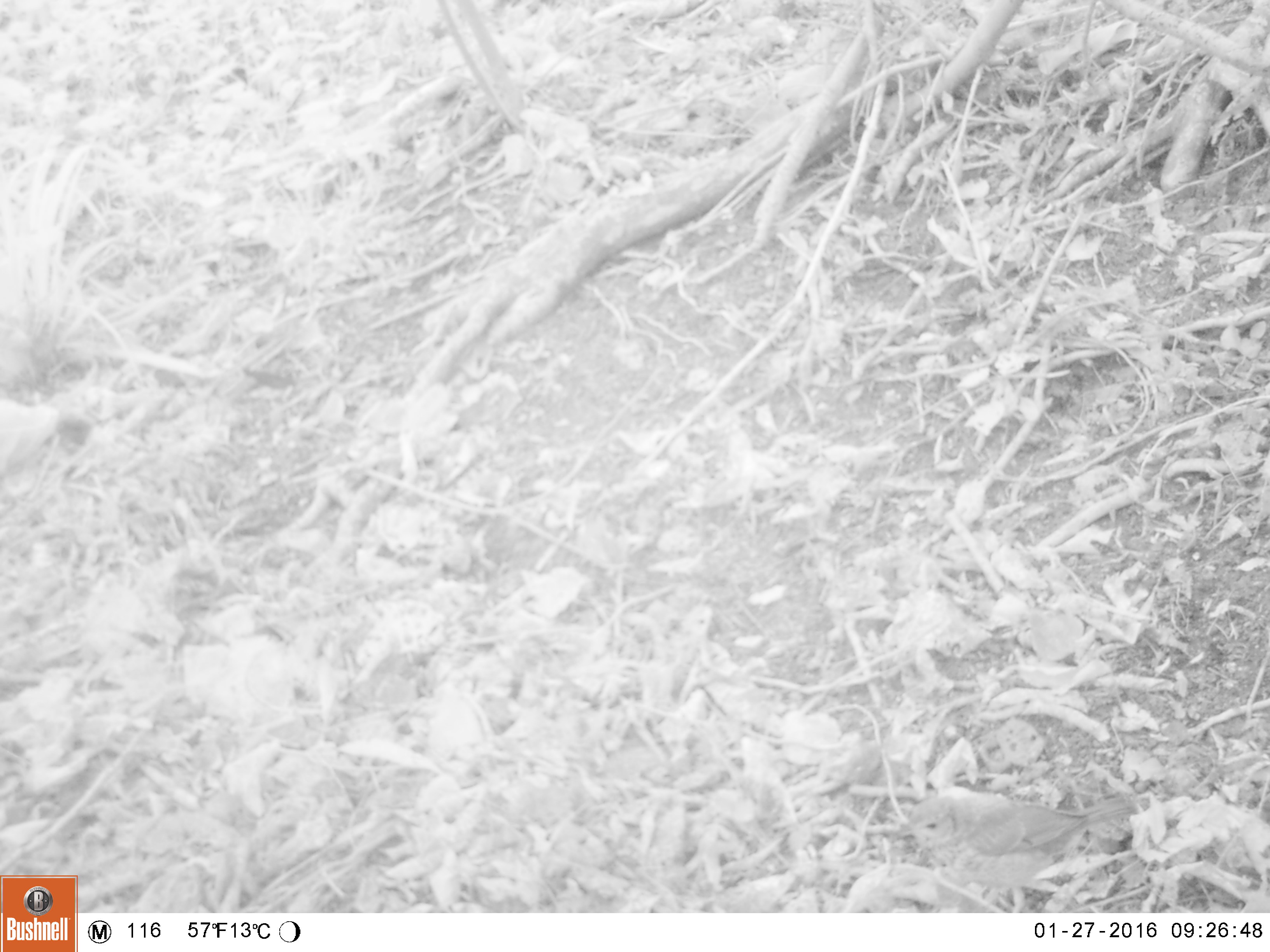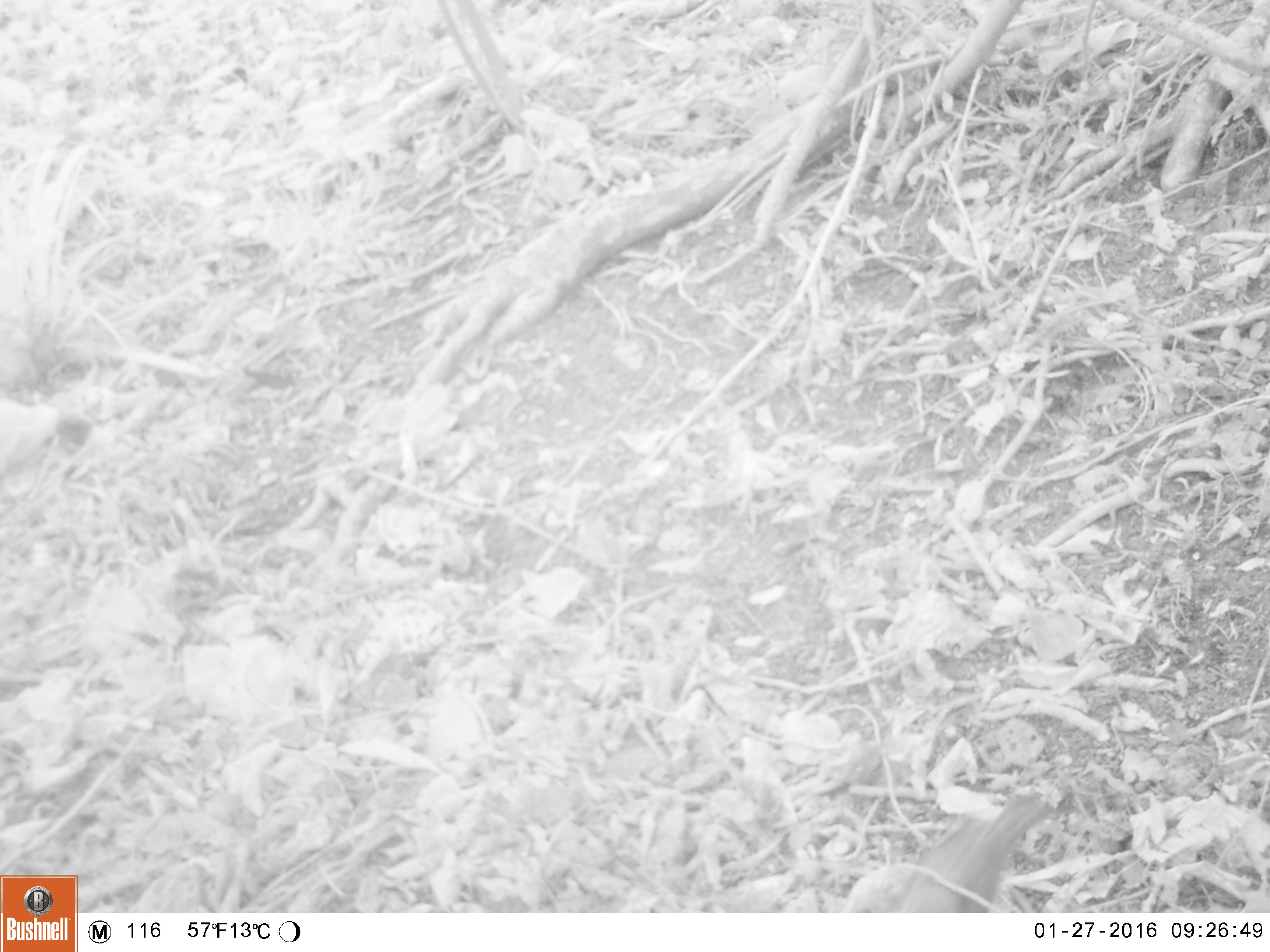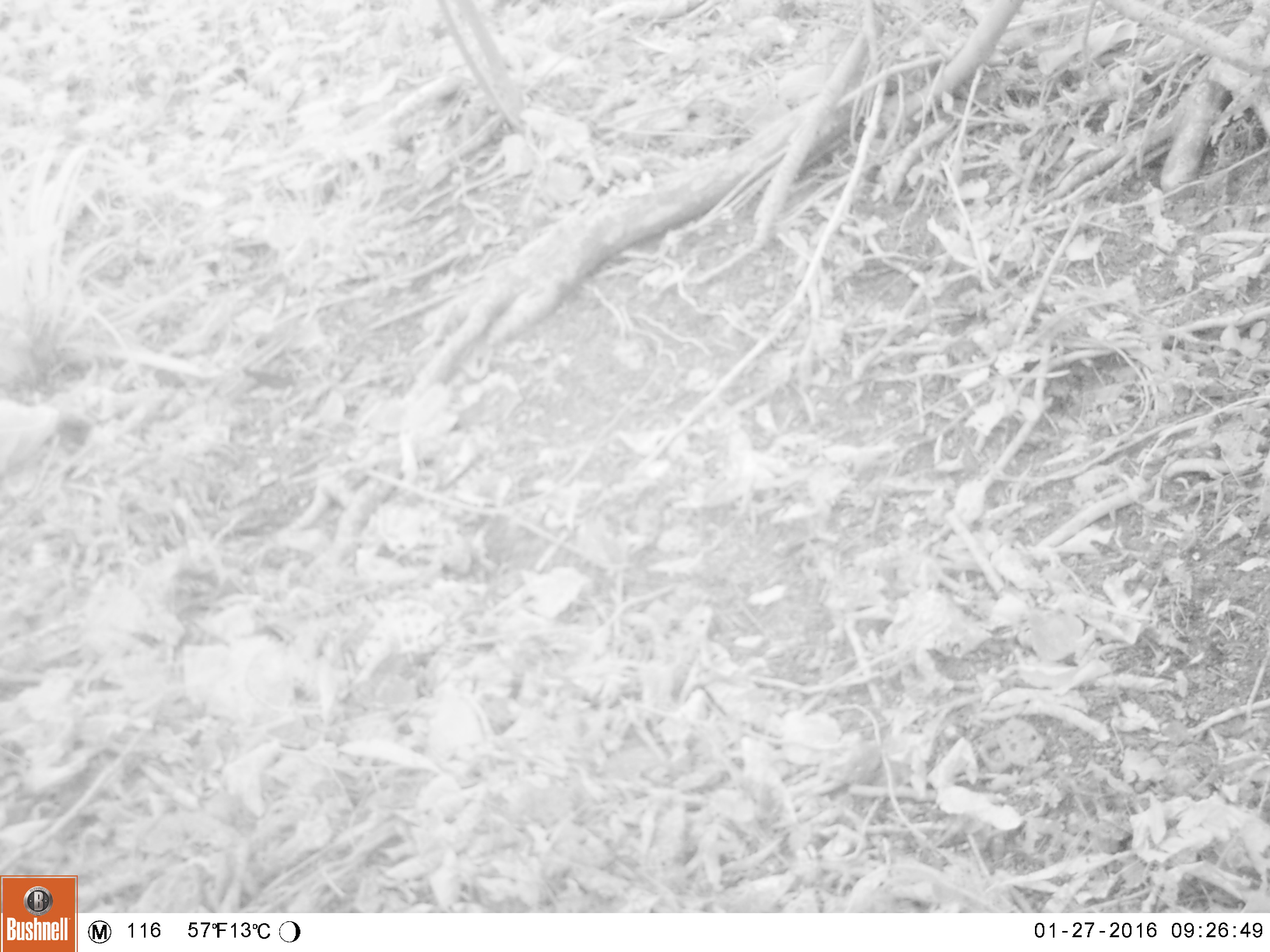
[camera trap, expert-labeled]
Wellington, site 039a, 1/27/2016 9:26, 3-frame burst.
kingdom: Animalia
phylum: Chordata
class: Aves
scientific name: Aves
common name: bird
Bird (Aves).